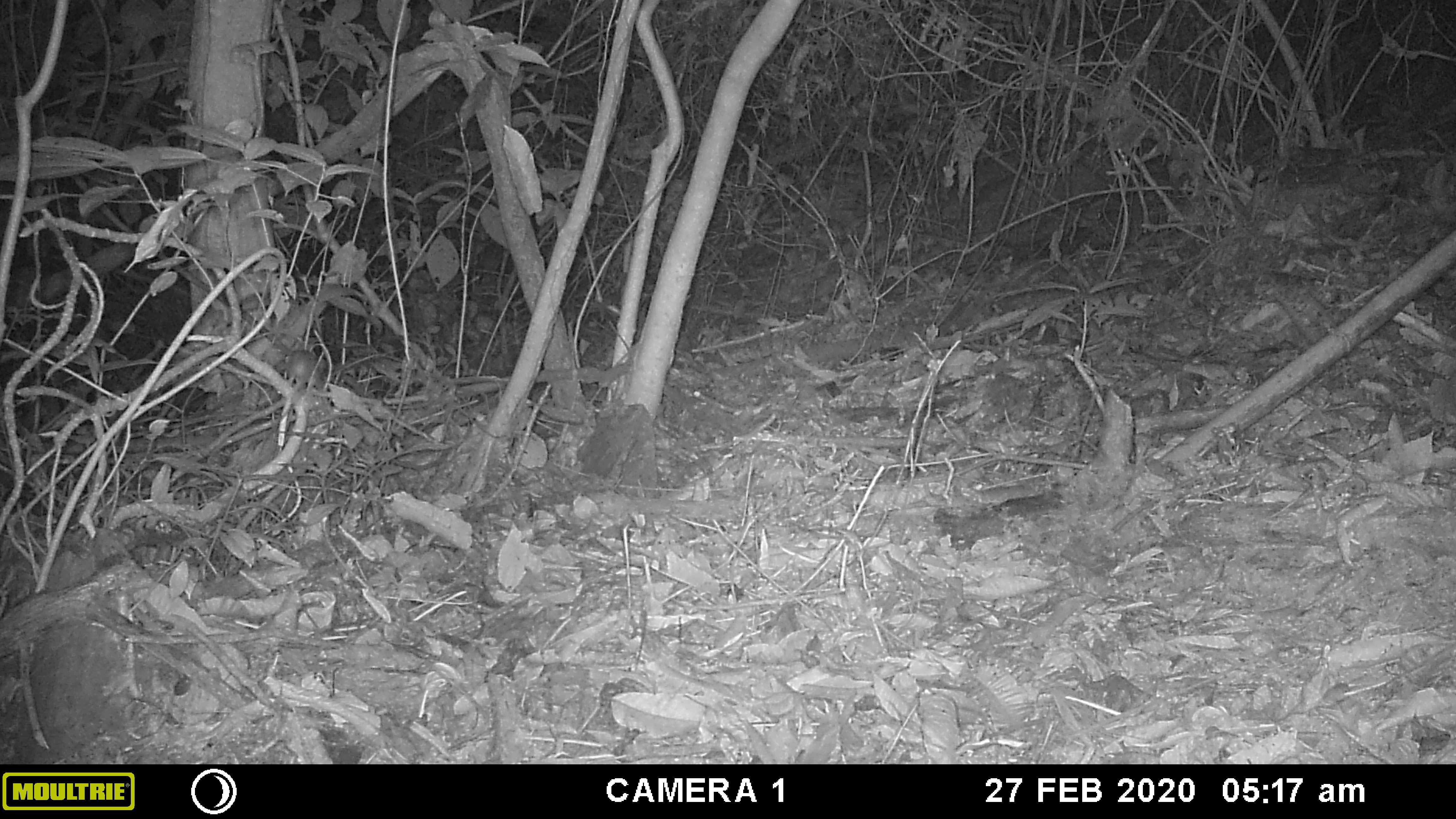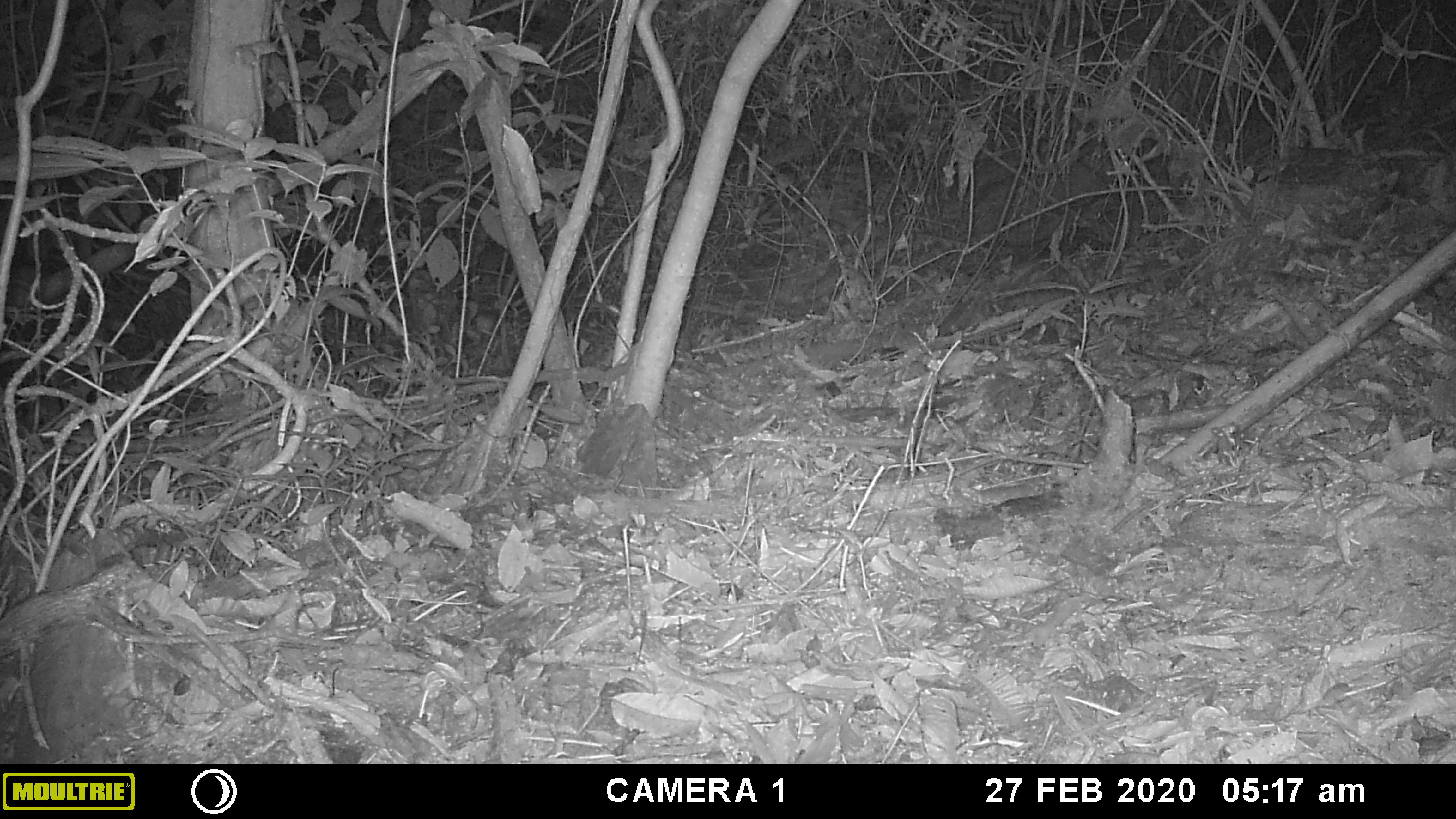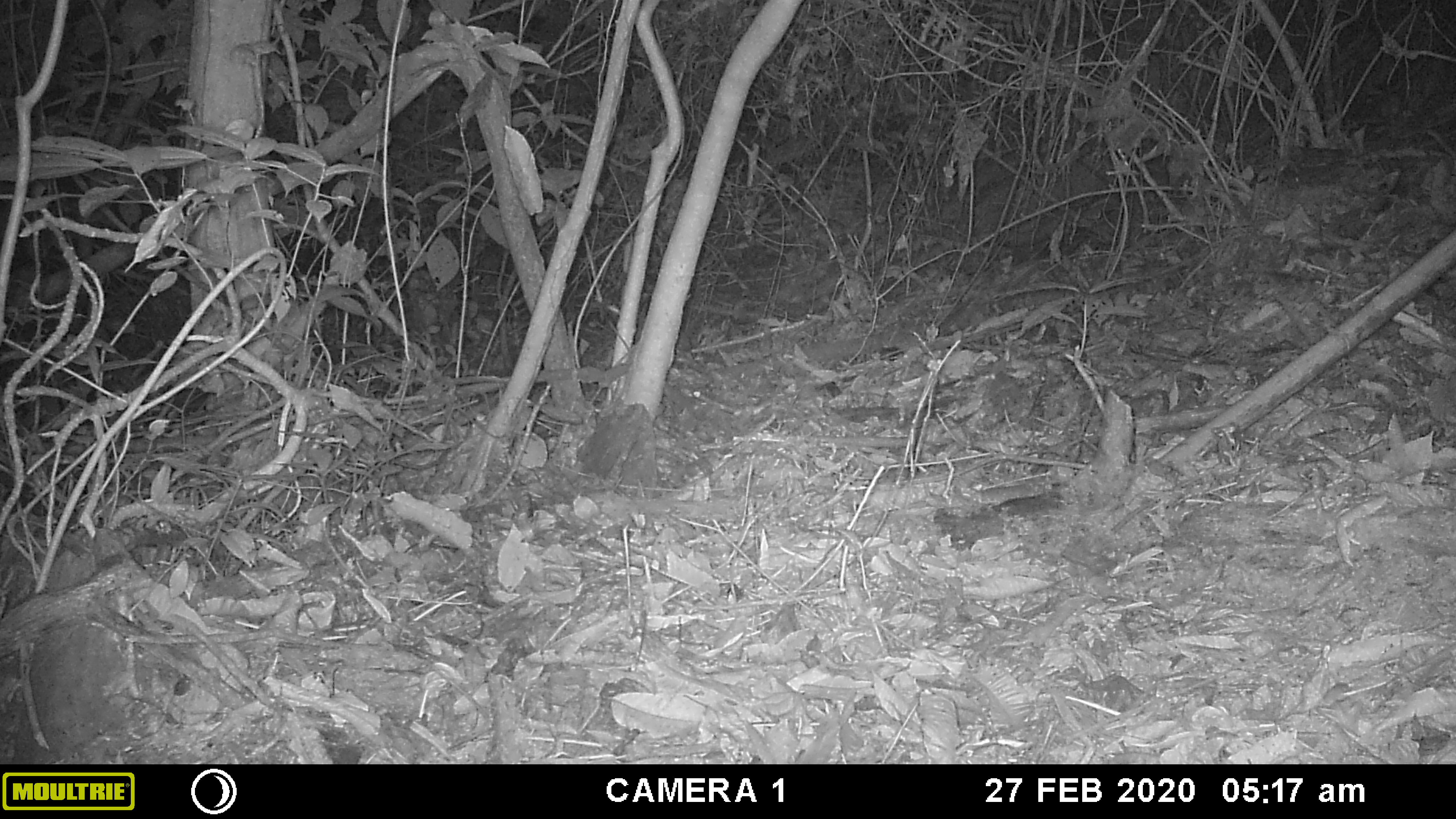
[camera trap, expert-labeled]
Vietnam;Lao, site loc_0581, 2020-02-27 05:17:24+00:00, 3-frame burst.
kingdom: Animalia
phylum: Chordata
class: Mammalia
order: Rodentia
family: Muridae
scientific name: Muridae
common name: old-world mice and rats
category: unidentified murid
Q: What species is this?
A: Unidentified murid (old-world mice and rats) (Muridae).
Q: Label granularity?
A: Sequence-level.